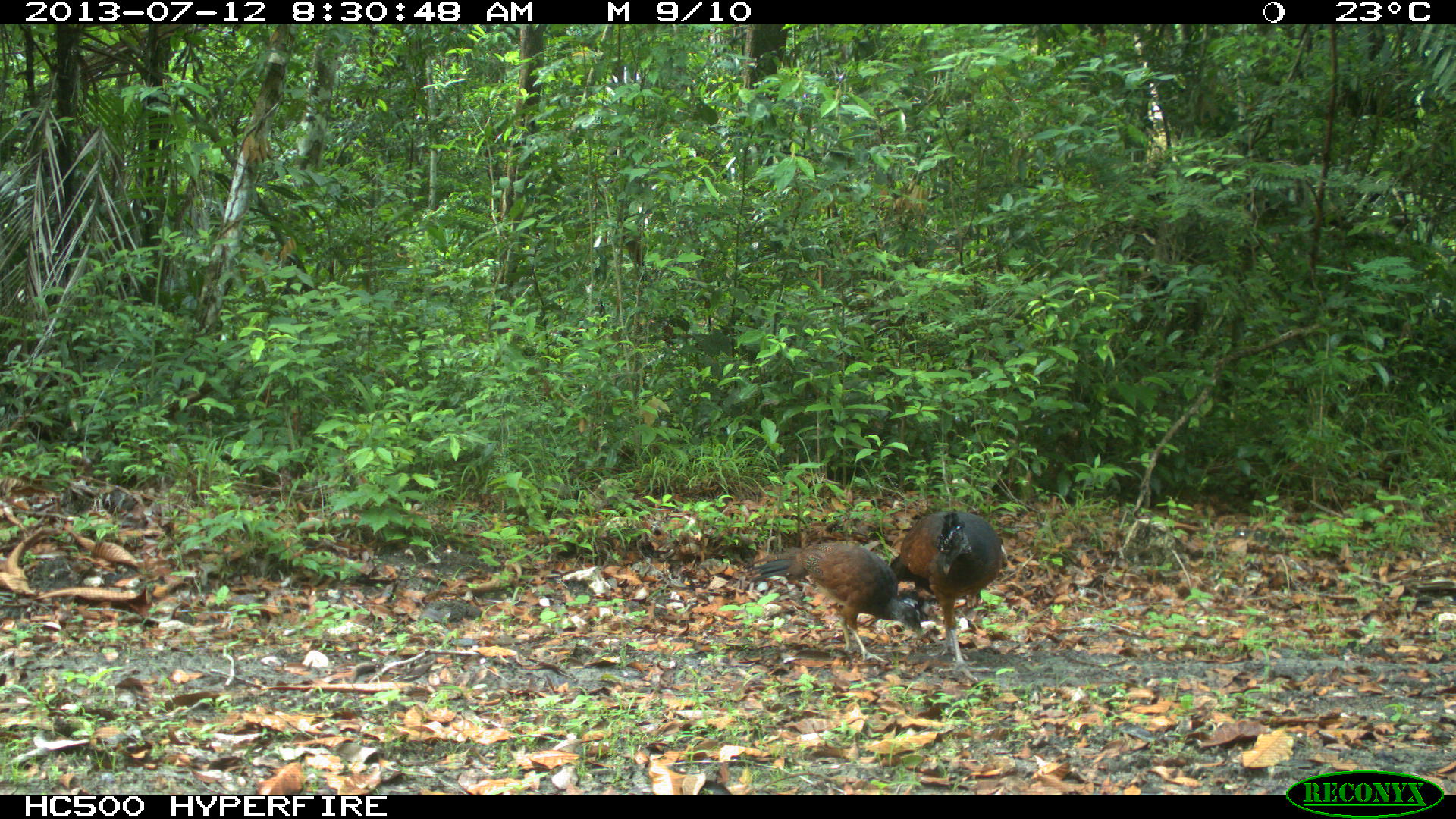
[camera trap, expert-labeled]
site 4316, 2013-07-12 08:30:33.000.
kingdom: Animalia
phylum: Chordata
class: Aves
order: Galliformes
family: Cracidae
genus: Crax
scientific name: Crax rubra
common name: great curassow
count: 2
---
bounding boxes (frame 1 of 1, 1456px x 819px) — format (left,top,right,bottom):
crax rubra: (752,538,924,665); (894,505,1006,685)